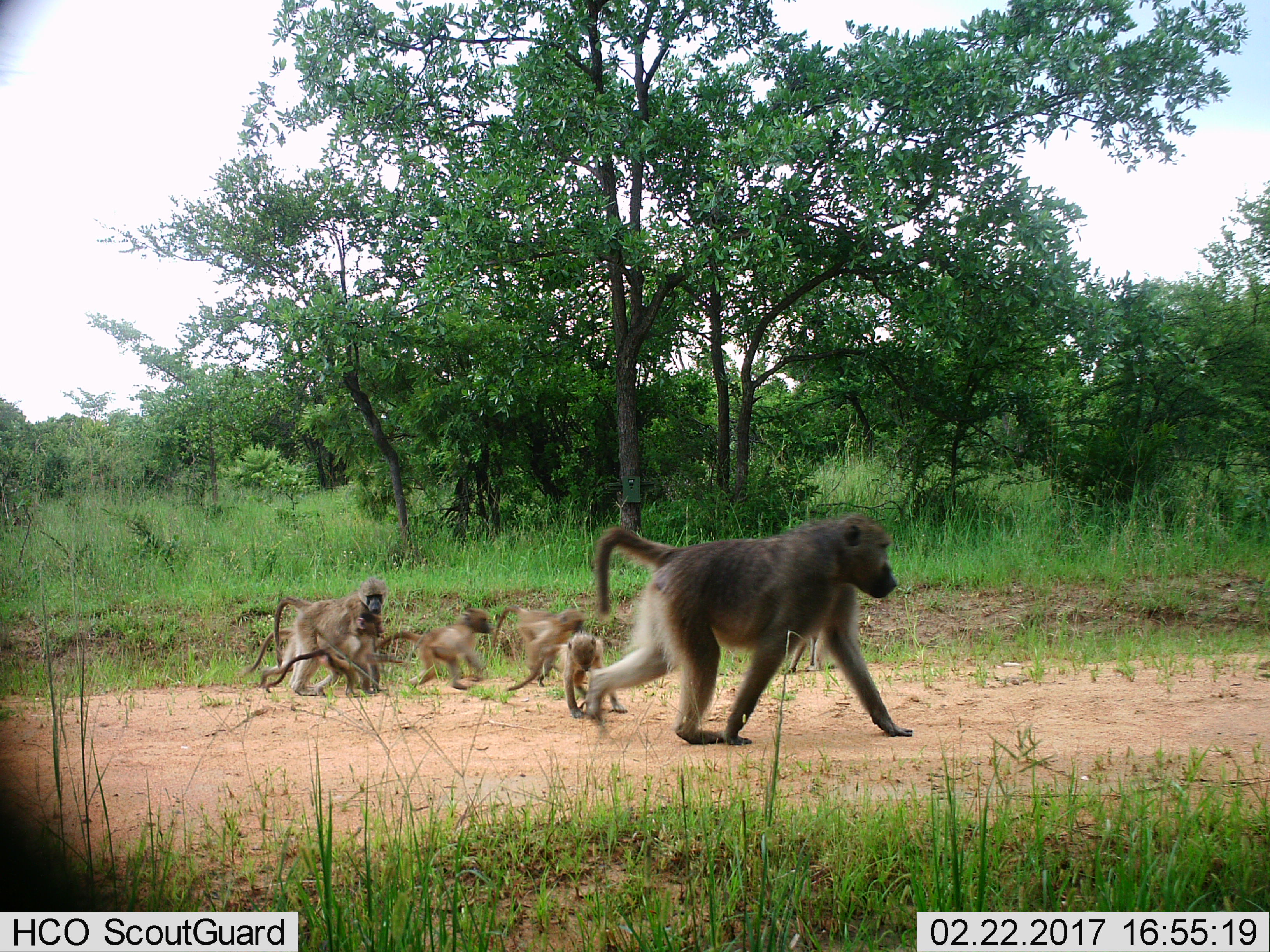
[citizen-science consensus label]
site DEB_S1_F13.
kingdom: Animalia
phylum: Chordata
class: Mammalia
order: Primates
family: Cercopithecidae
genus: Papio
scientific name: Papio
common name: baboon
Baboon (Papio), count 7. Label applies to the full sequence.